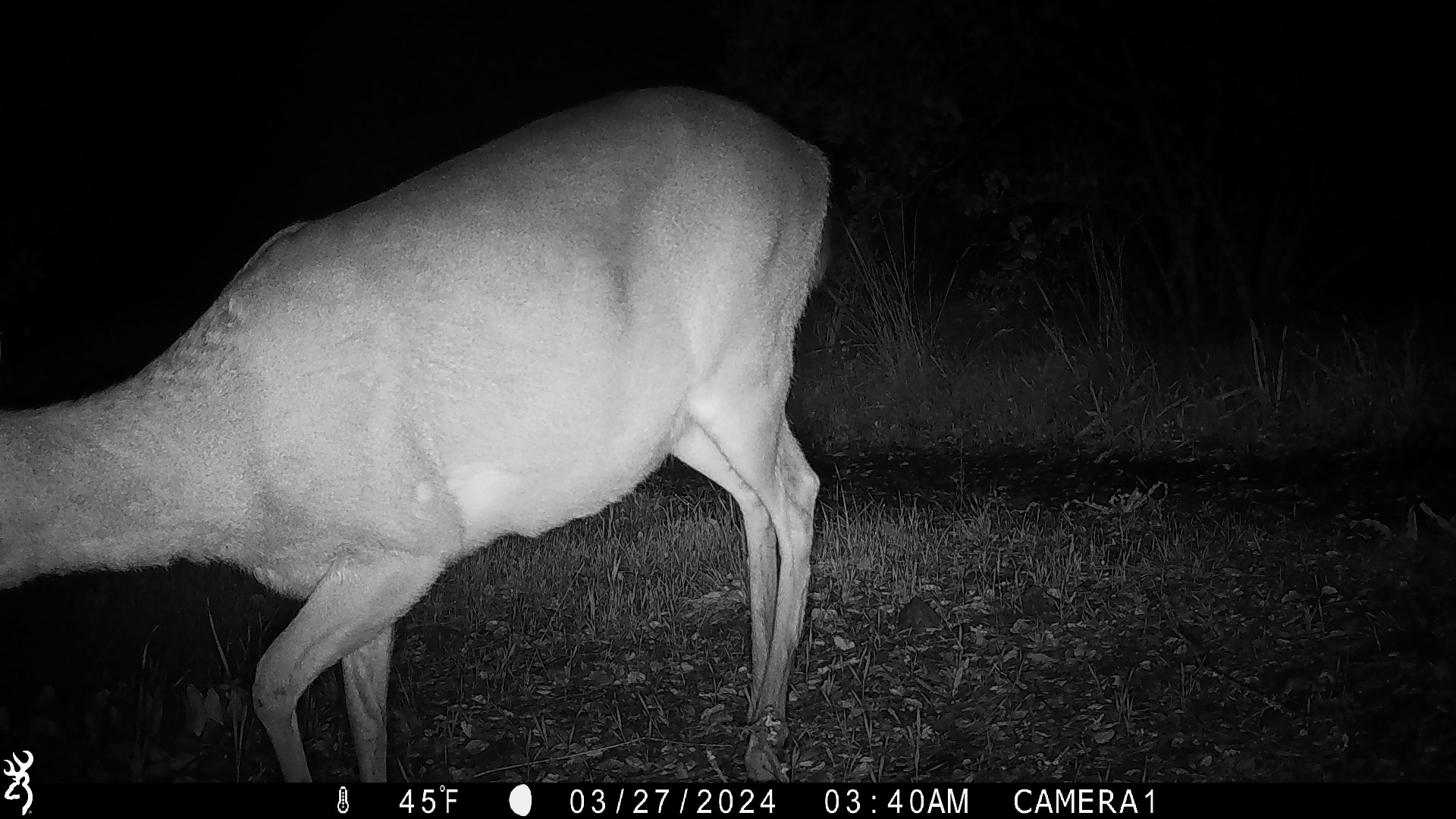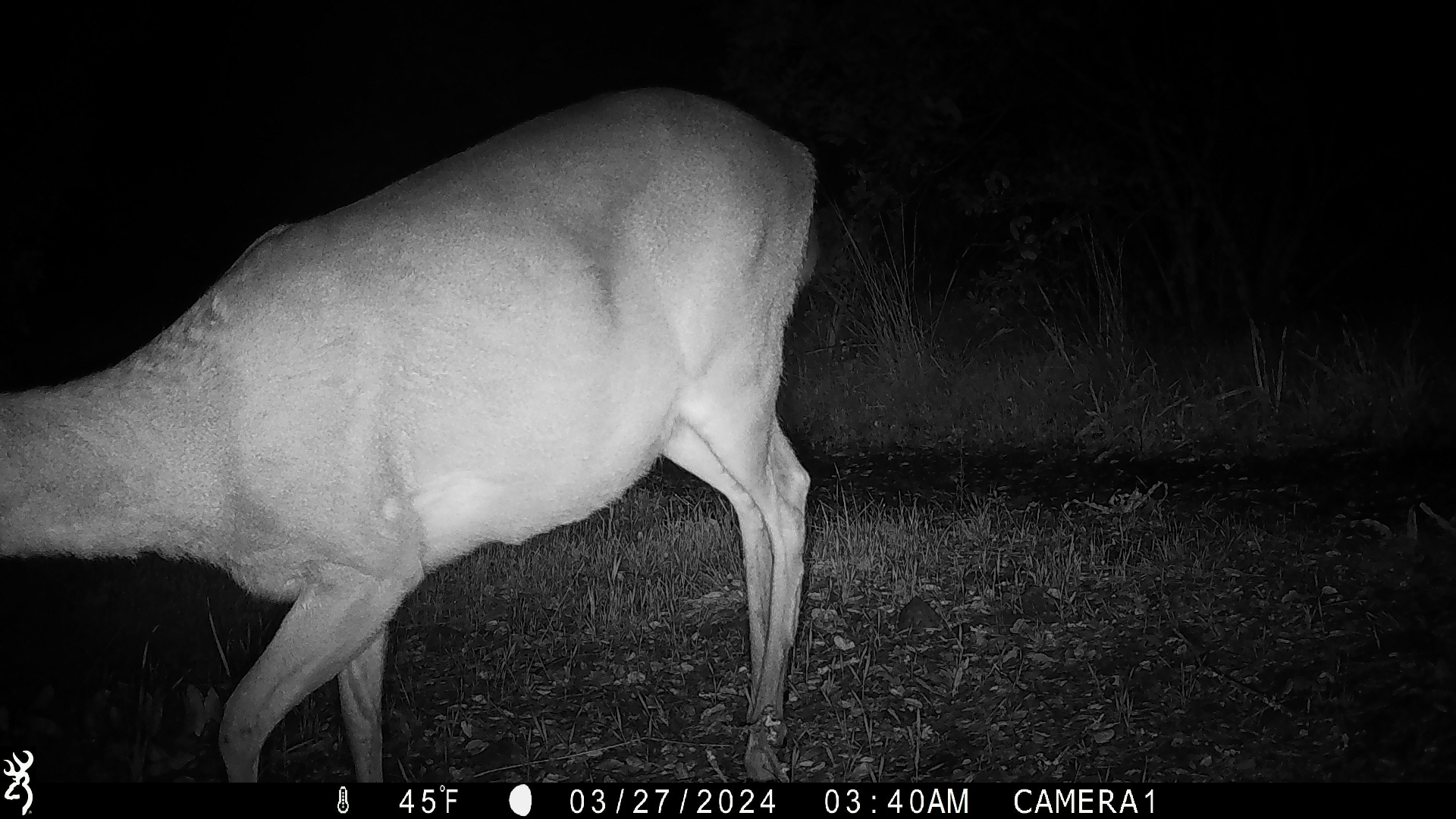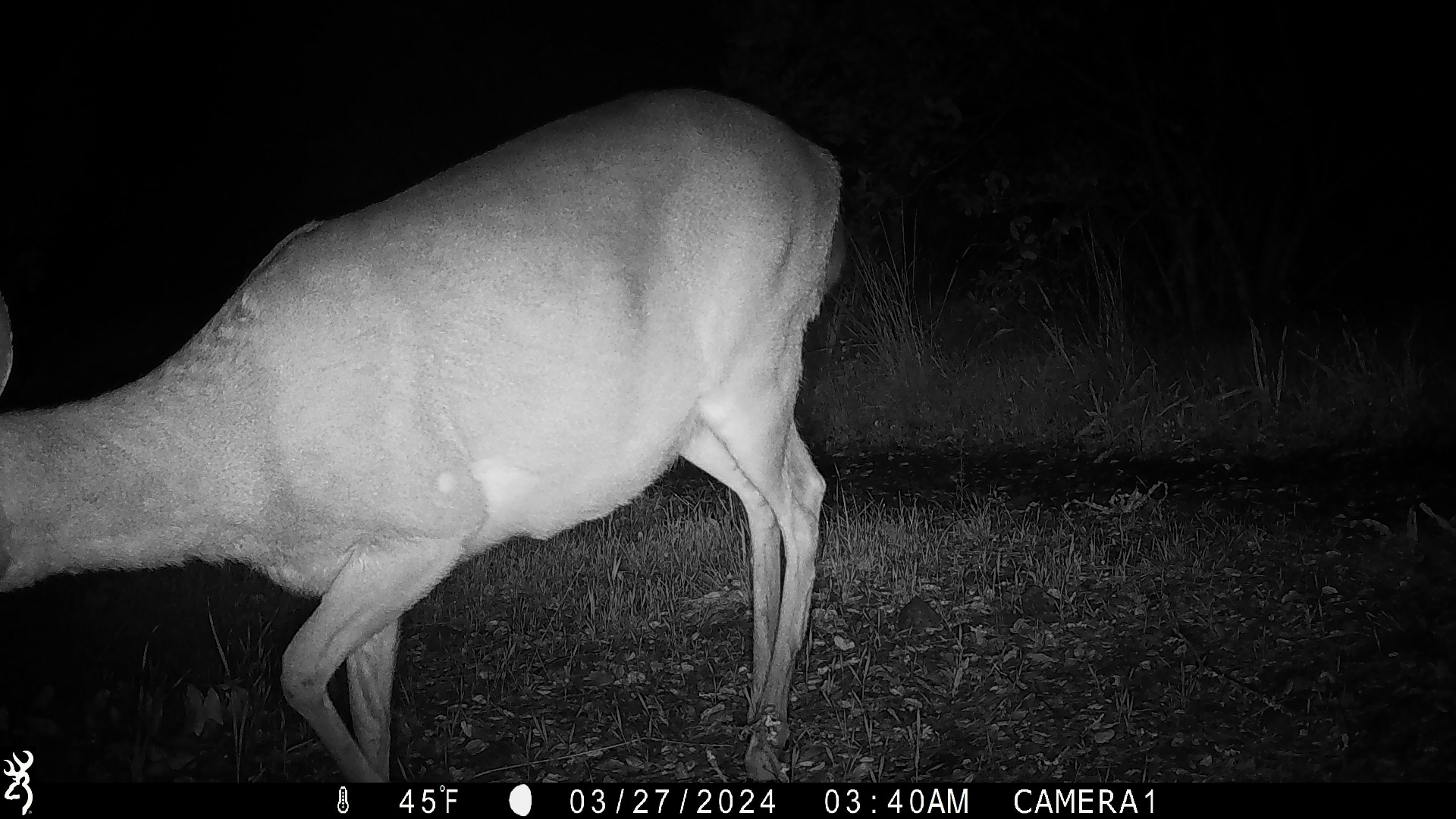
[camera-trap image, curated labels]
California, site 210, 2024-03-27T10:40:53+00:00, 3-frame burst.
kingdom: Animalia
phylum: Chordata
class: Mammalia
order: Artiodactyla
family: Cervidae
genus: Odocoileus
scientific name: Odocoileus hemionus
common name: mule deer